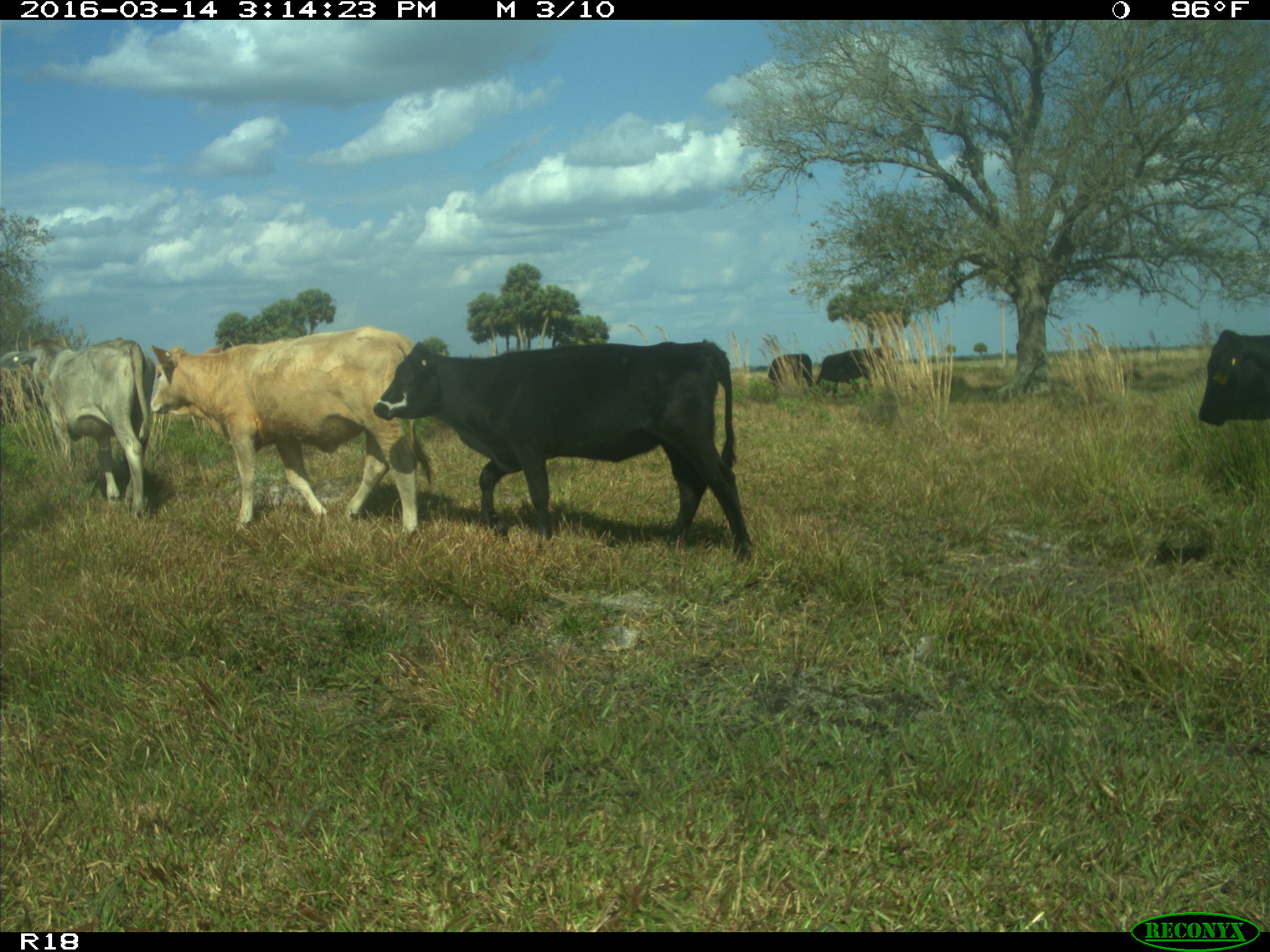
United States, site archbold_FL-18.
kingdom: Animalia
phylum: Chordata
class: Mammalia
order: Artiodactyla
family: Bovidae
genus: Bos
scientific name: Bos taurus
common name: domestic cow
Bos taurus (domestic cow).